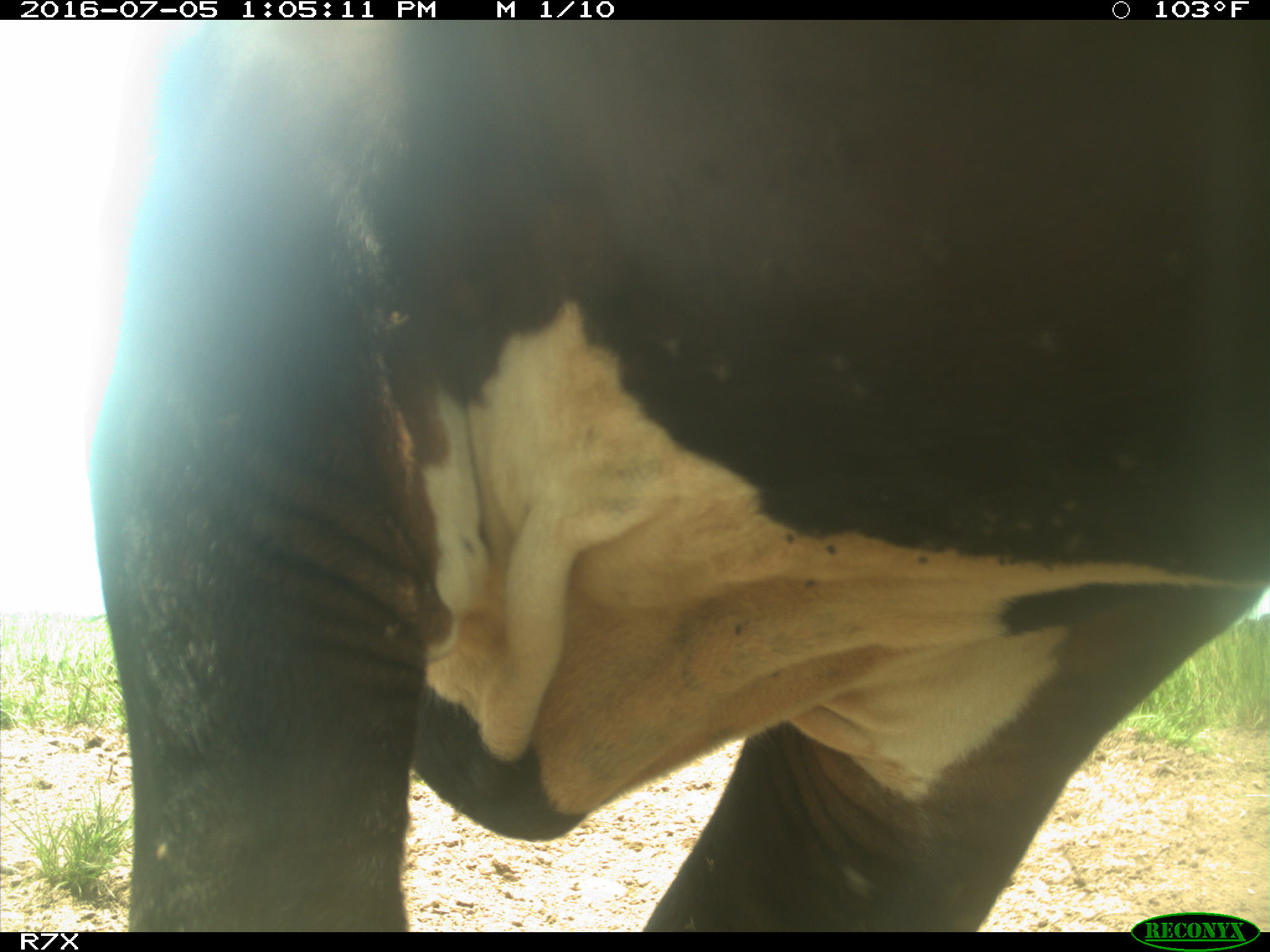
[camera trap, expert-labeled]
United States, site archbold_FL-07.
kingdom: Animalia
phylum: Chordata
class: Mammalia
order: Artiodactyla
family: Bovidae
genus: Bos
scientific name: Bos taurus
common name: domestic cow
Bos taurus (domestic cow).